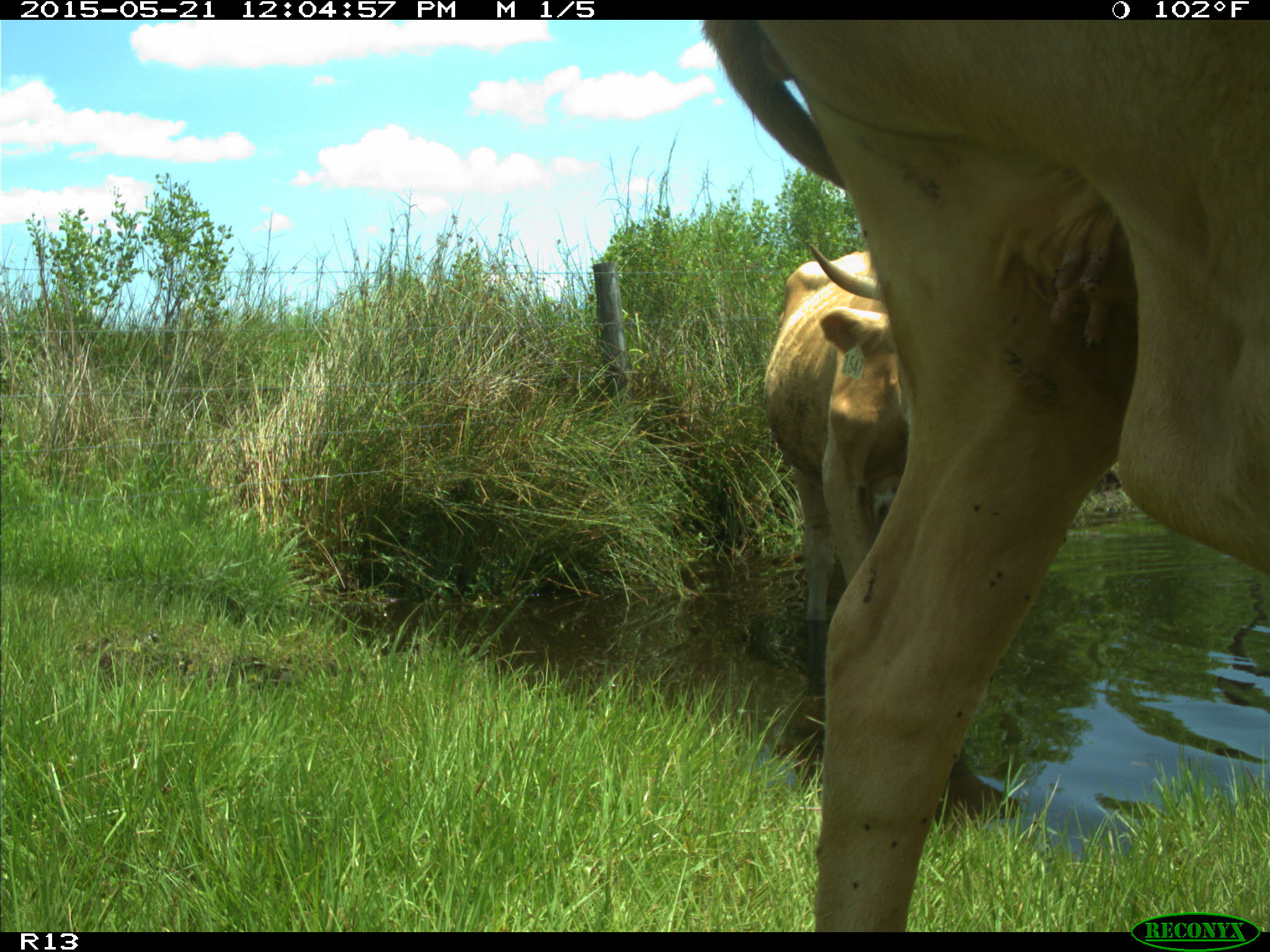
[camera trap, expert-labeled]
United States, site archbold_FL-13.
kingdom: Animalia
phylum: Chordata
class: Mammalia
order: Artiodactyla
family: Bovidae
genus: Bos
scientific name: Bos taurus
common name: domestic cow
Bos taurus (domestic cow).